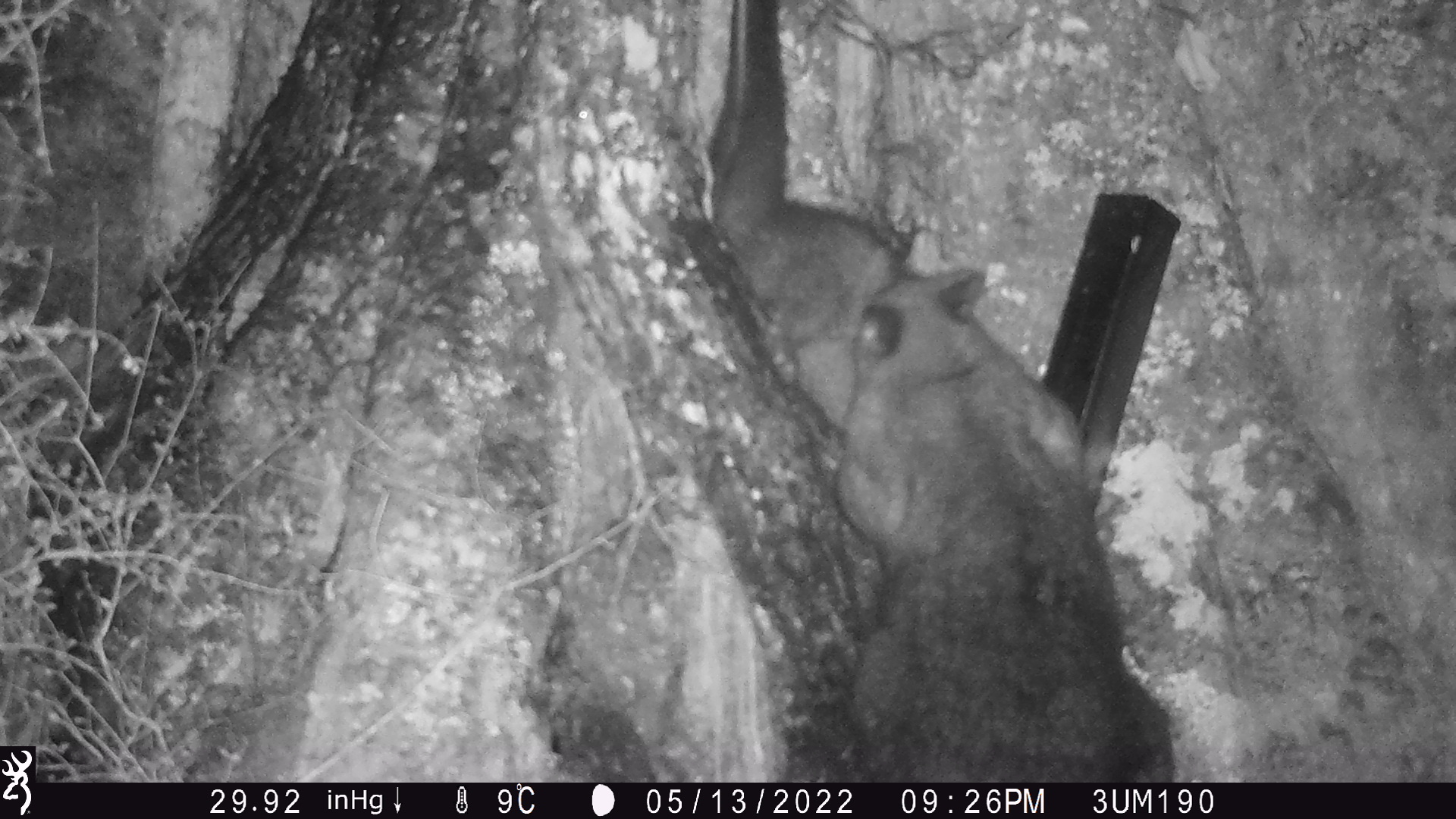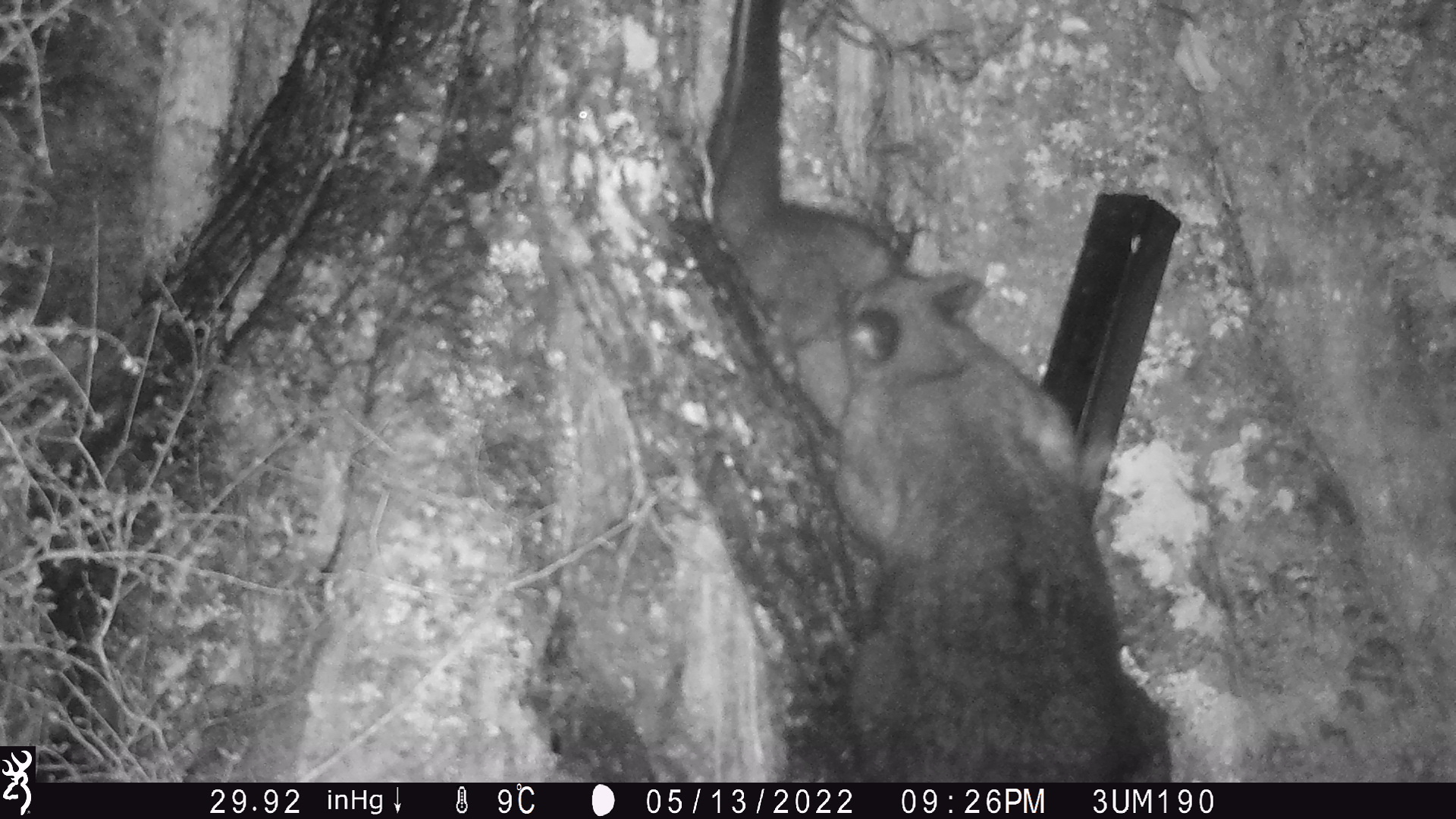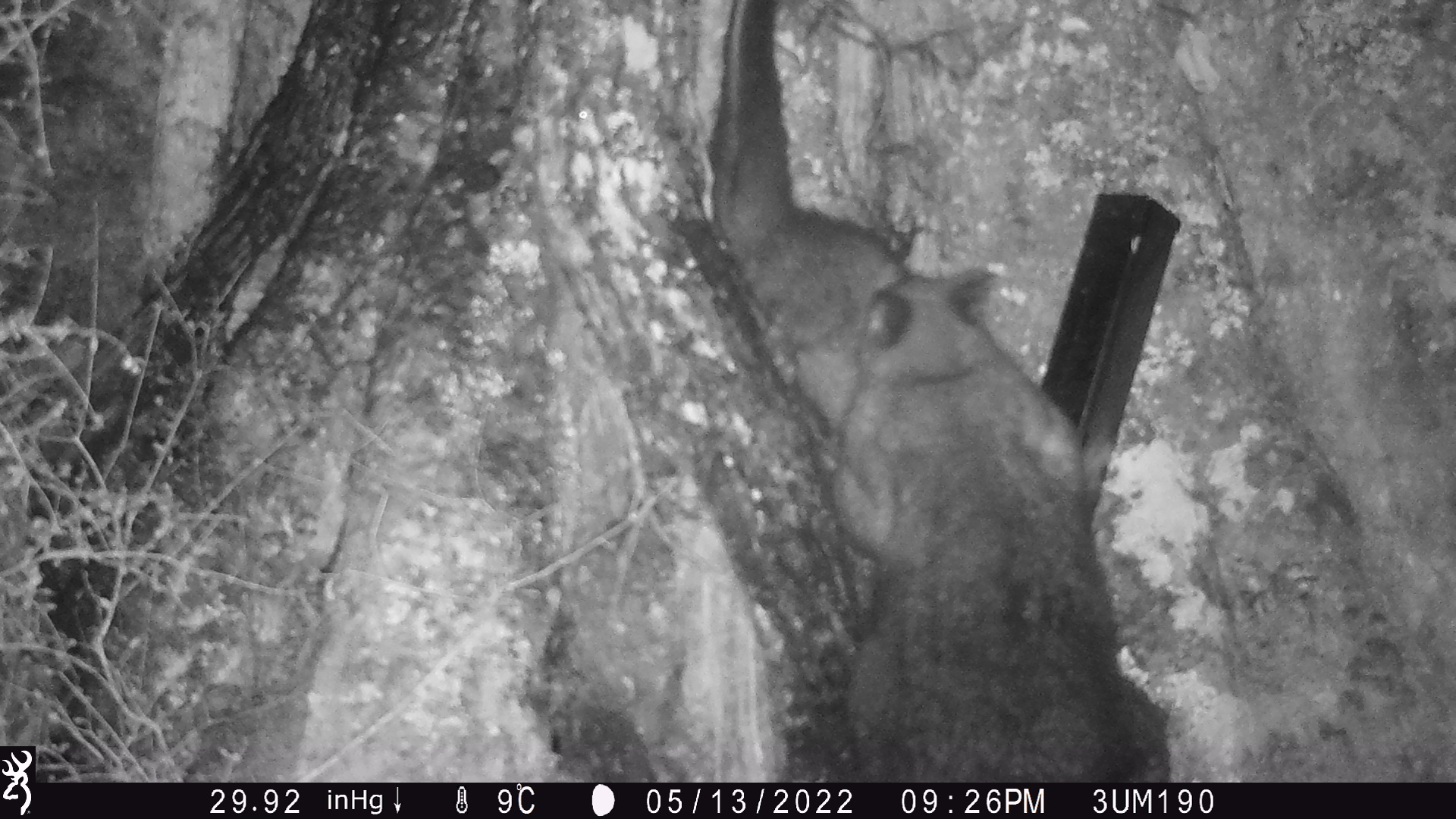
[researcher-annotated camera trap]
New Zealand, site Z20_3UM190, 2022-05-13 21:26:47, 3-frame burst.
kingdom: Animalia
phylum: Chordata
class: Mammalia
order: Diprotodontia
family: Phalangeridae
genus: Trichosurus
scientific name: Trichosurus vulpecula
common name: common brushtail possum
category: possum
Possum (common brushtail possum) (Trichosurus vulpecula).